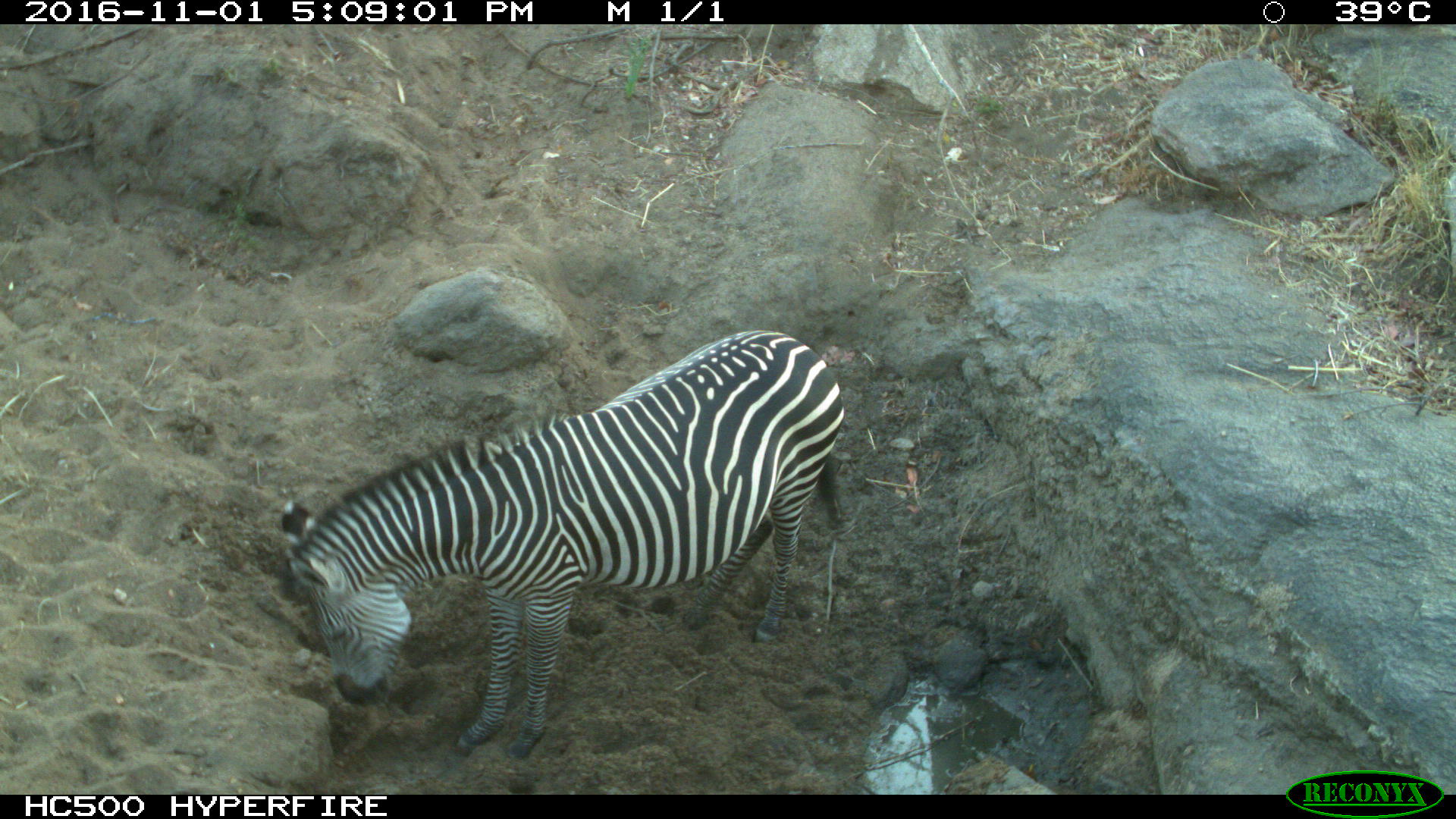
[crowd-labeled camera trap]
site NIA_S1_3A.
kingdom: Animalia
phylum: Chordata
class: Mammalia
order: Perissodactyla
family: Equidae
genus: Equus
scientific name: Equus quagga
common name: plains zebra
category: zebraplains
Zebraplains (plains zebra) (Equus quagga), count 1. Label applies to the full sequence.